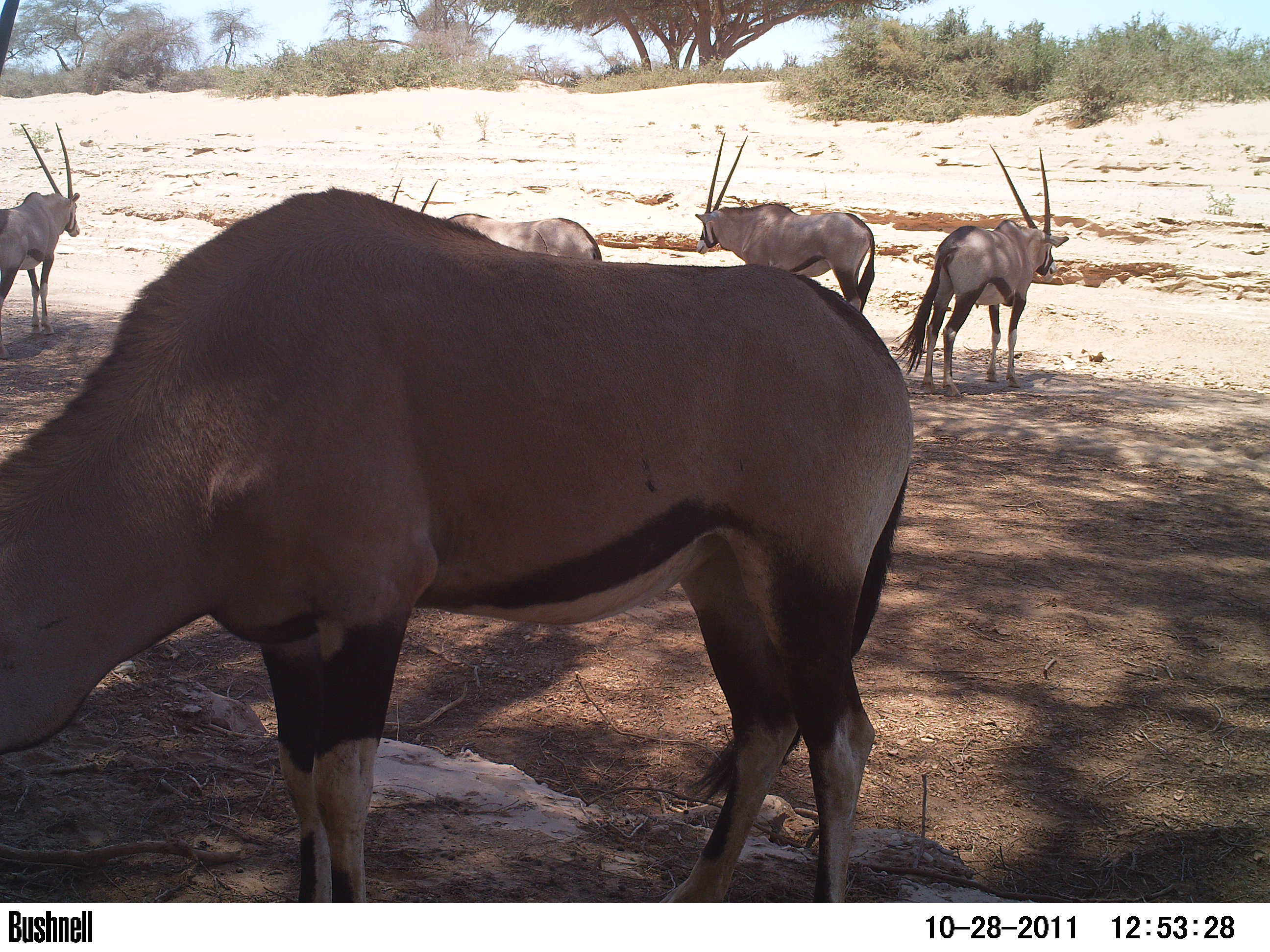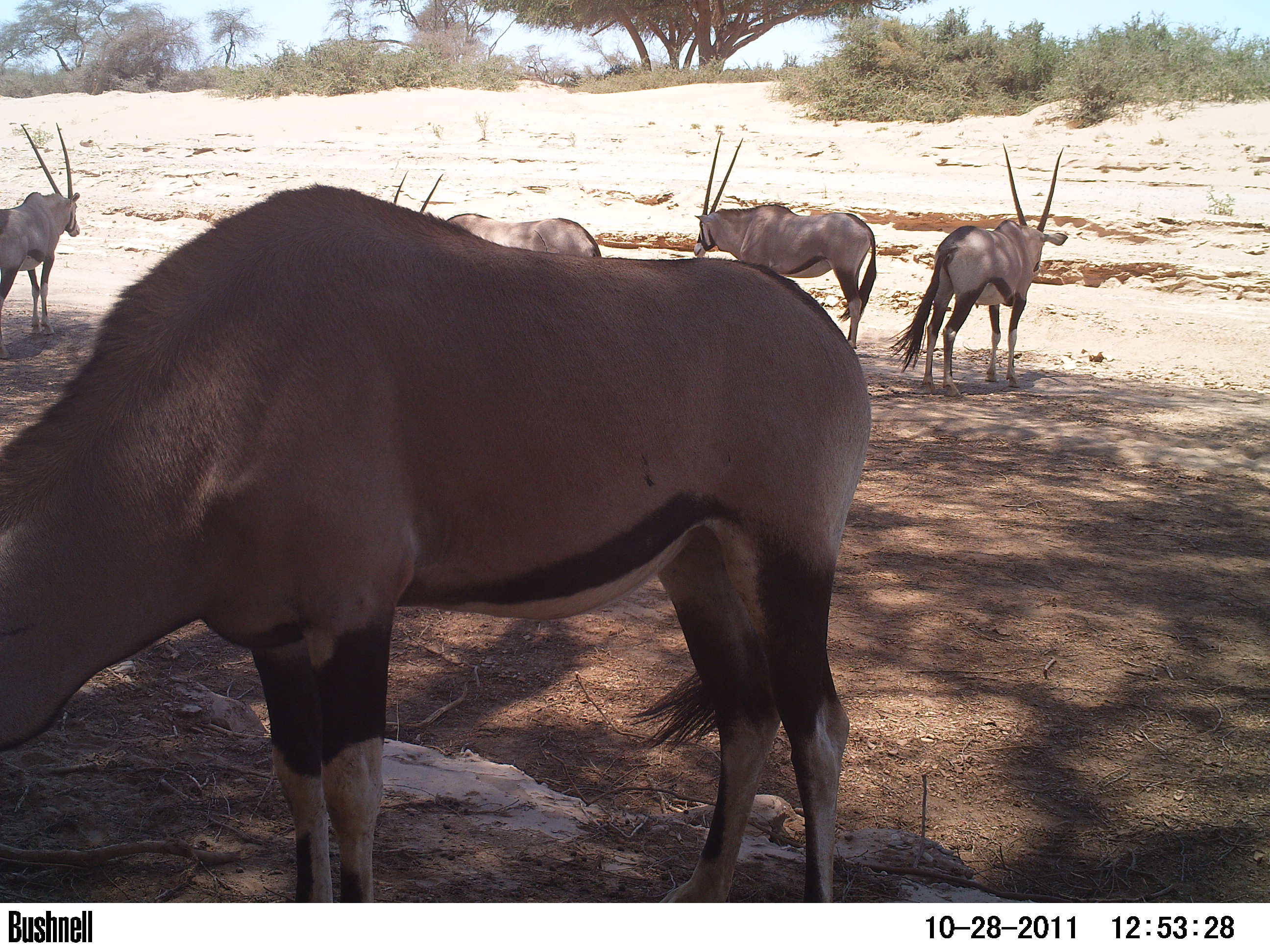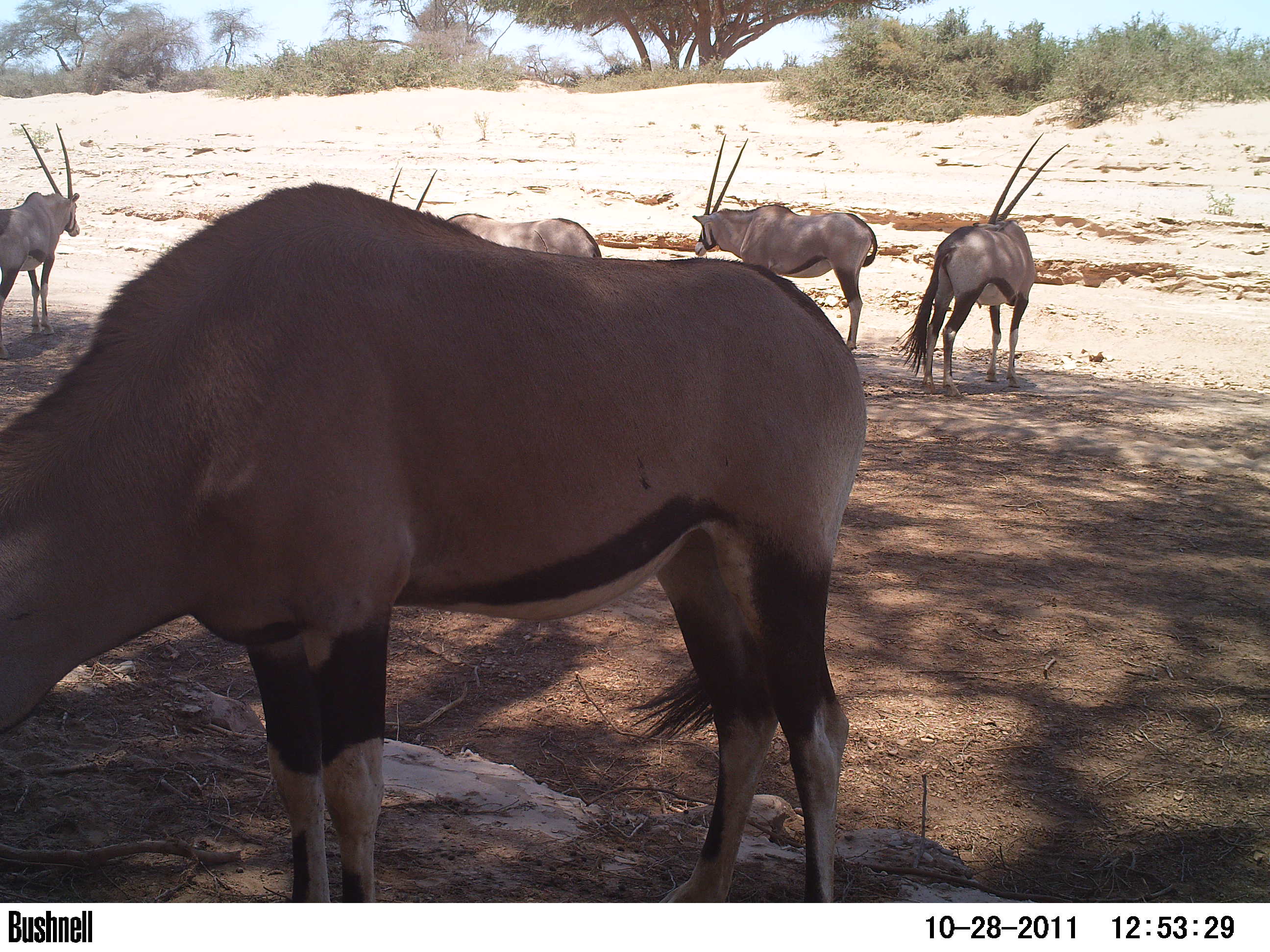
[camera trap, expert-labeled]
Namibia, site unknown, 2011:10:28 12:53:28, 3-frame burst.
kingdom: Animalia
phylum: Chordata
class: Mammalia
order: Artiodactyla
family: Bovidae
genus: Oryx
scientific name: Oryx gazella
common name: gemsbok